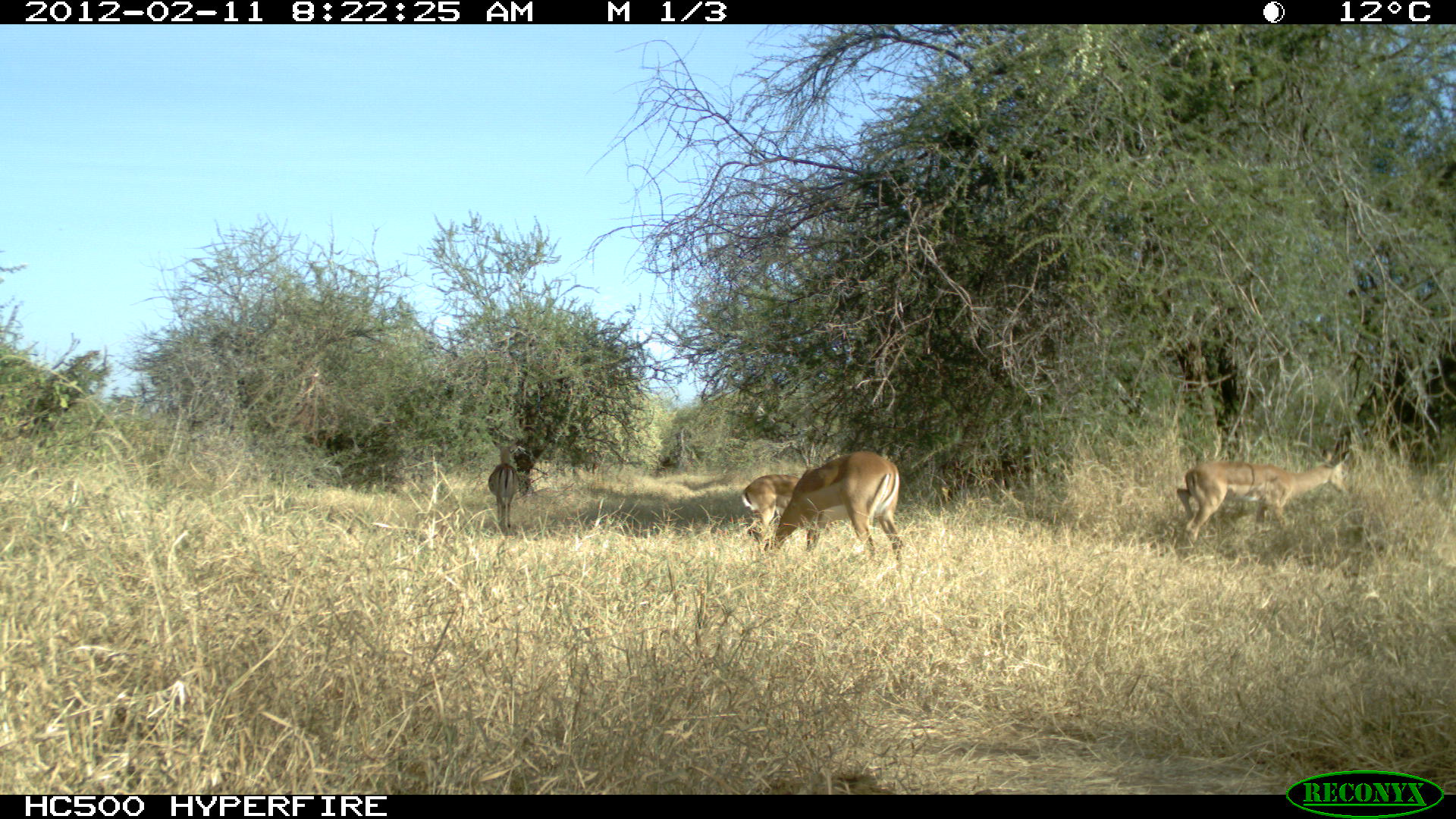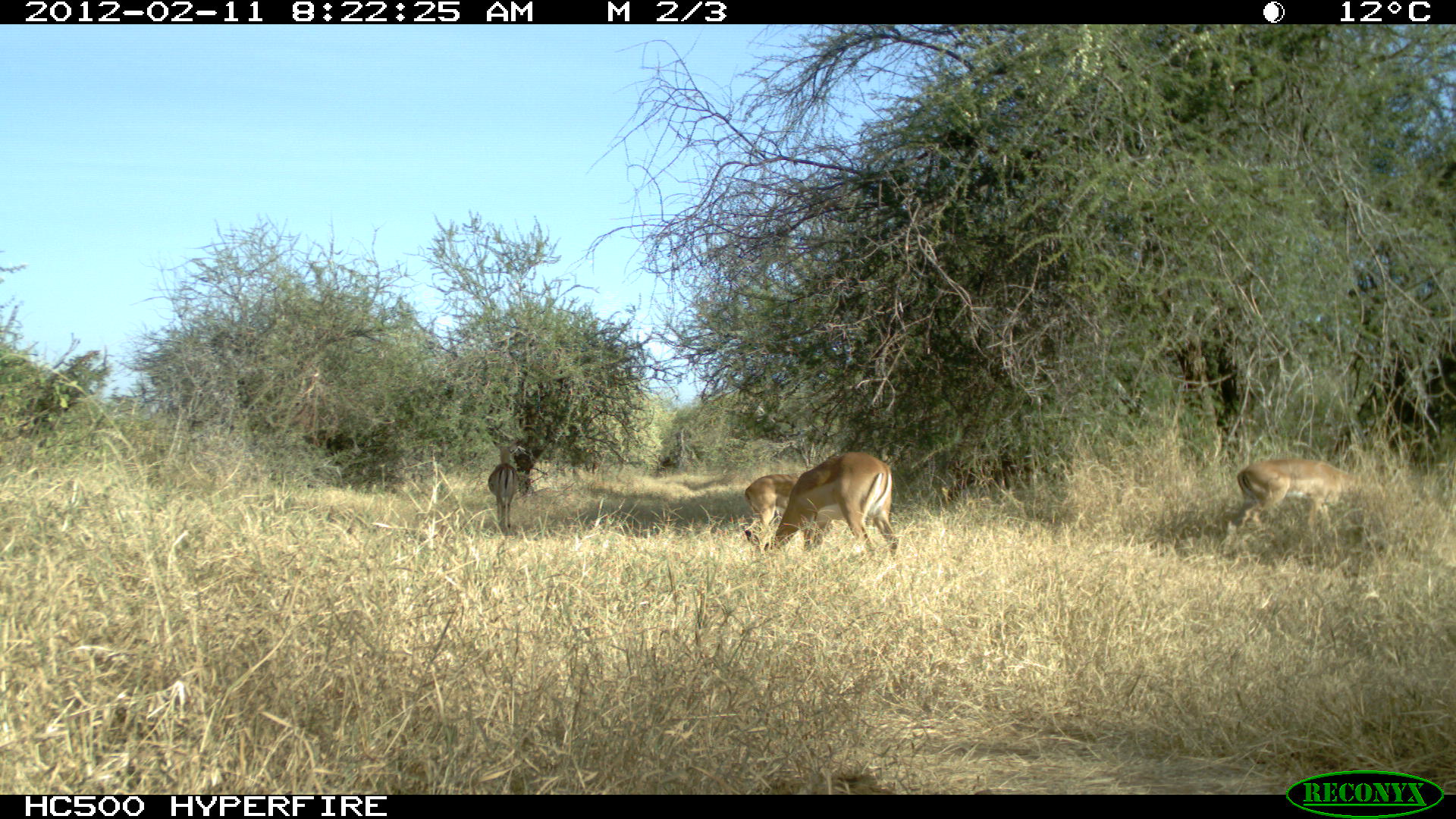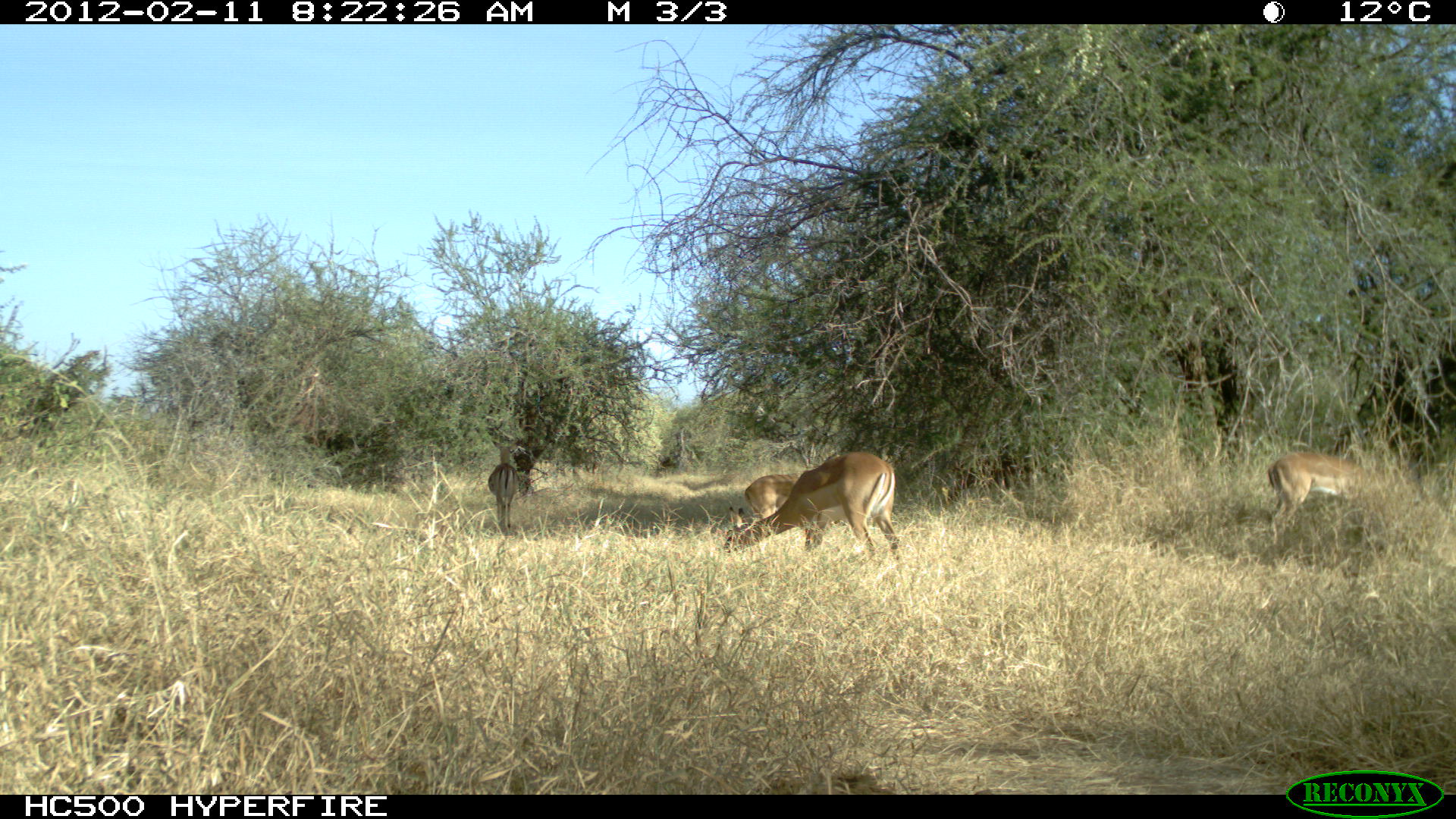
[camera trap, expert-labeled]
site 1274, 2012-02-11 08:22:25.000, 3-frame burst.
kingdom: Animalia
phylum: Chordata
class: Mammalia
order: Artiodactyla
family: Bovidae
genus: Aepyceros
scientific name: Aepyceros melampus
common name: impala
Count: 5.